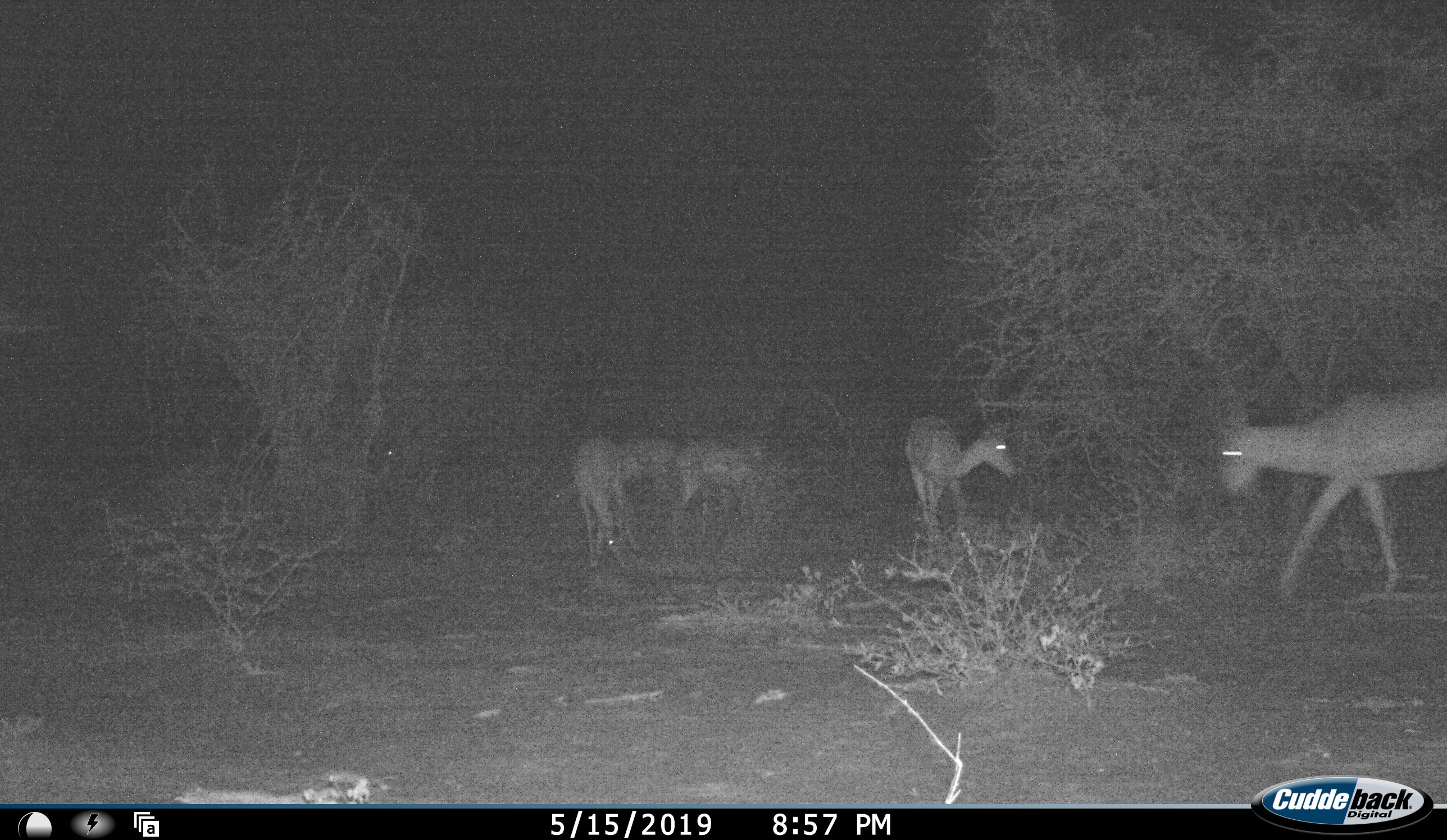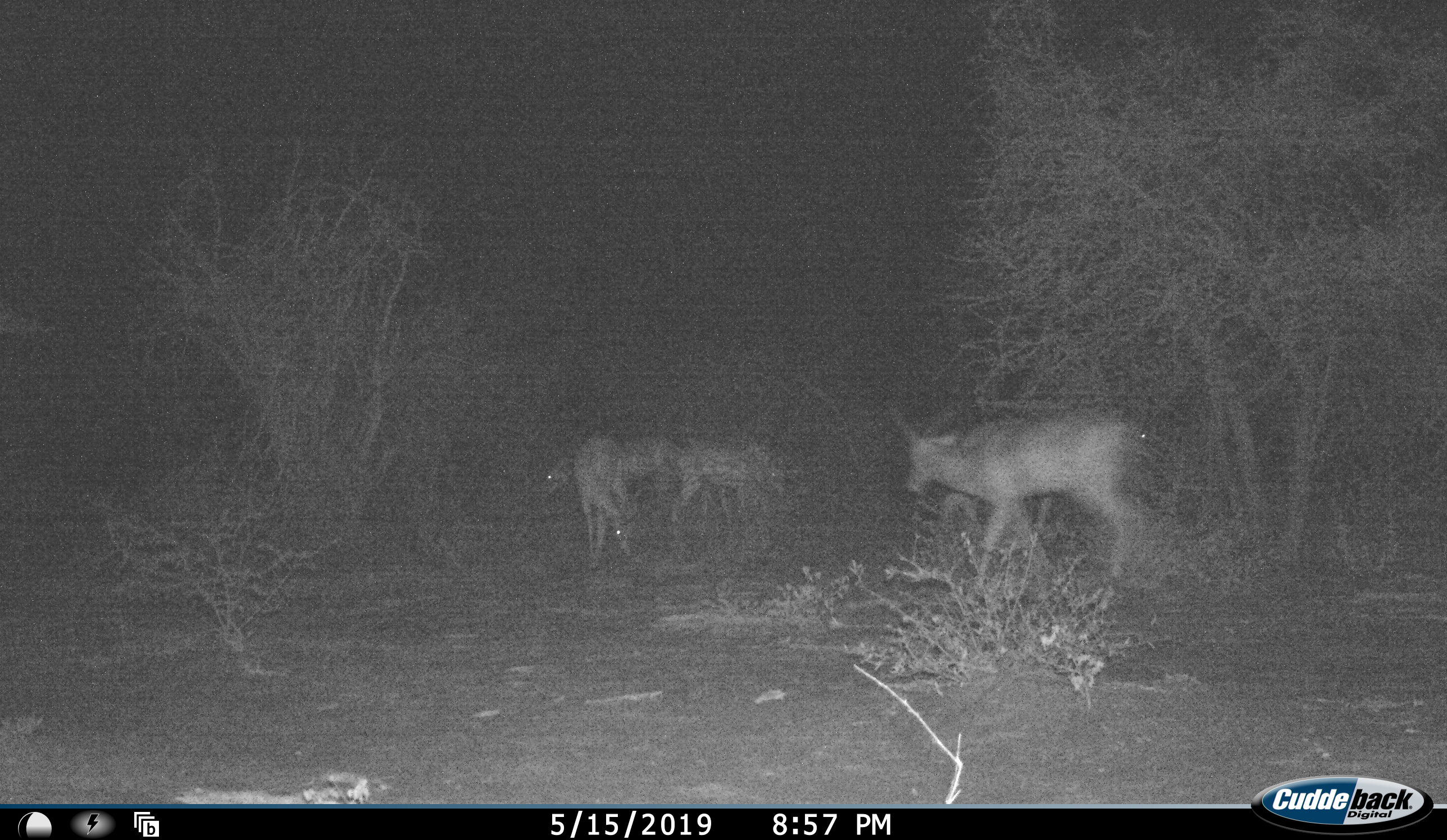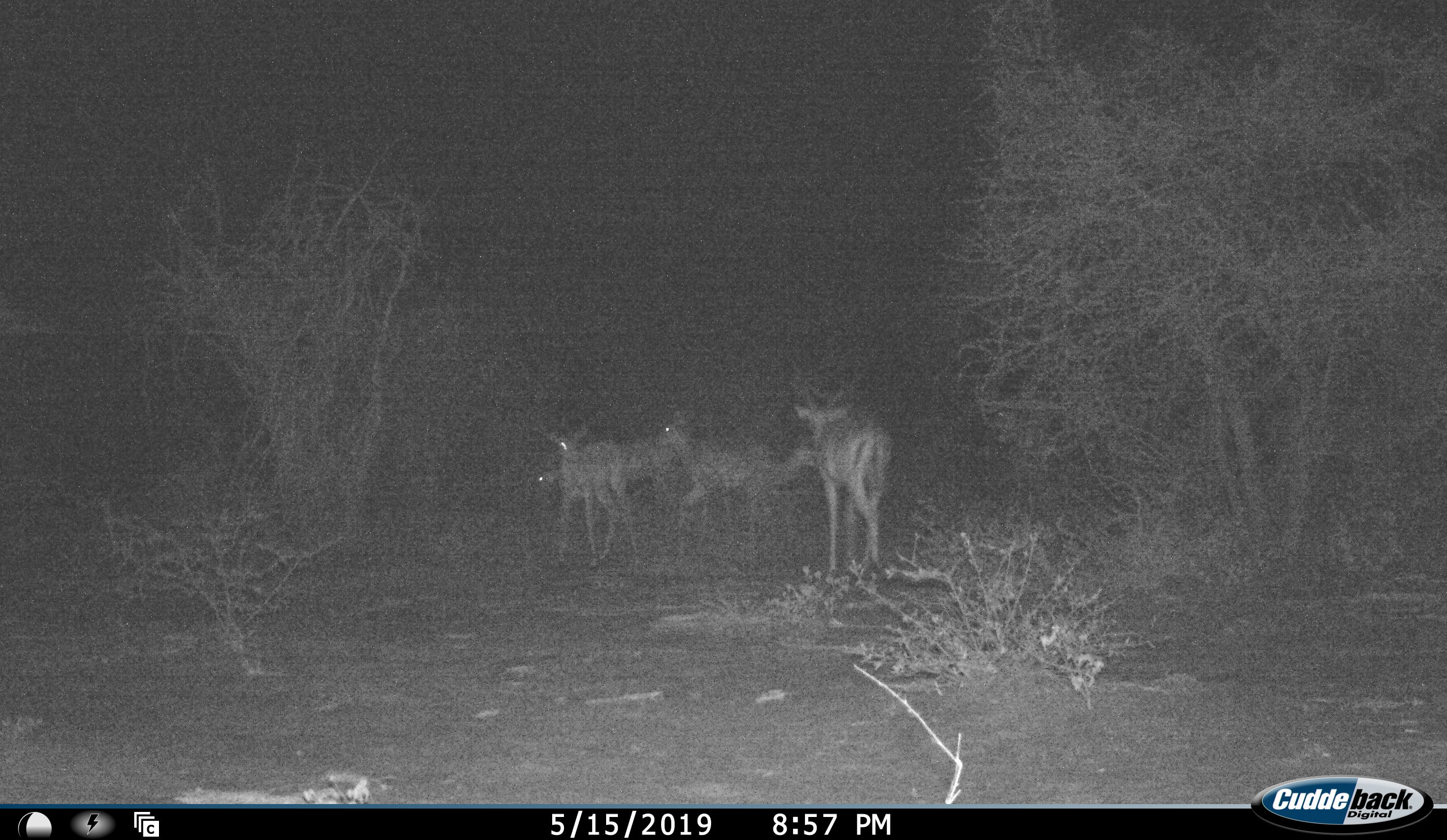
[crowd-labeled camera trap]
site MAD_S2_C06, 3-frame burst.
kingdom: Animalia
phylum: Chordata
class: Mammalia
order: Artiodactyla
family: Bovidae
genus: Aepyceros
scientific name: Aepyceros melampus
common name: impala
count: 5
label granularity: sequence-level